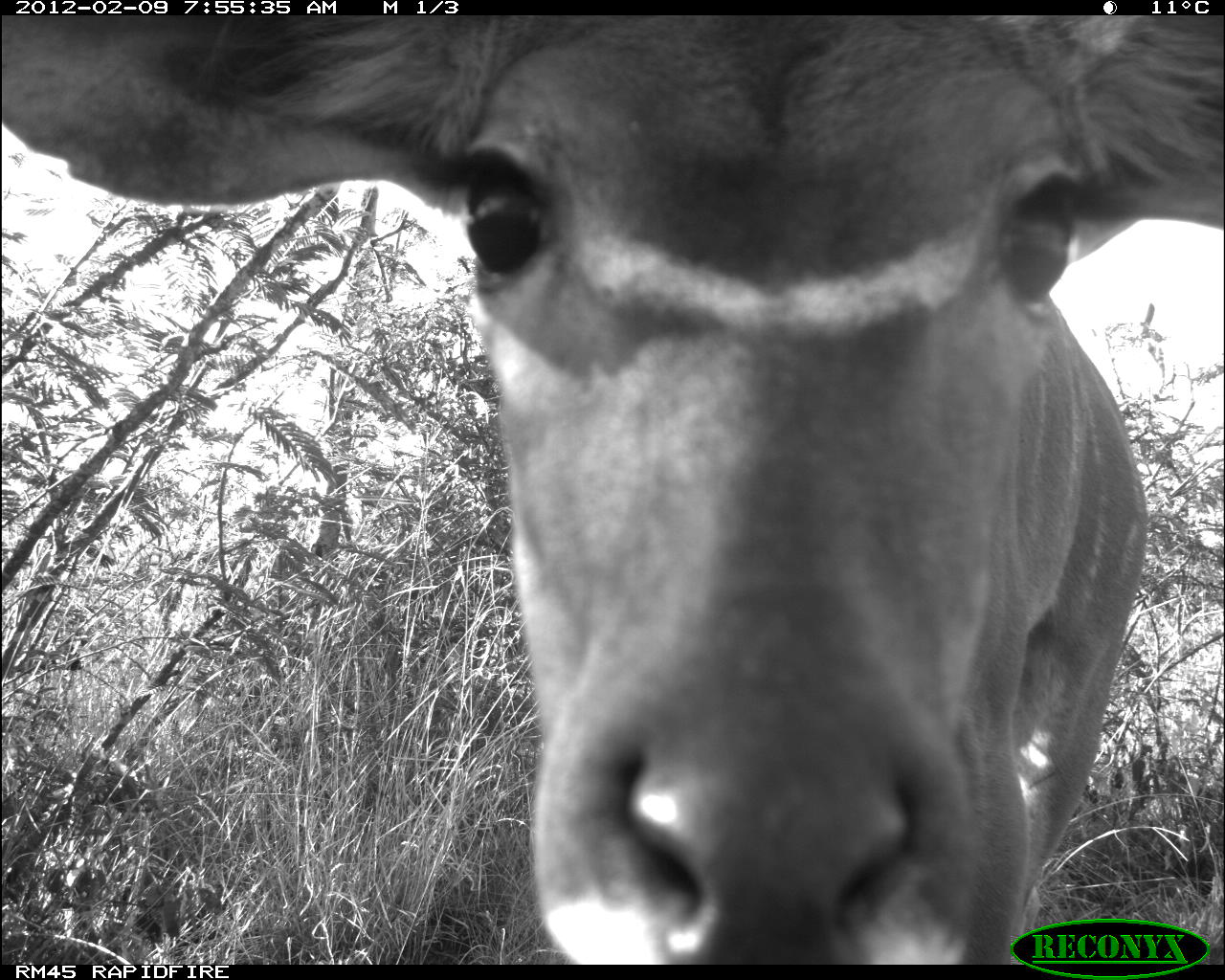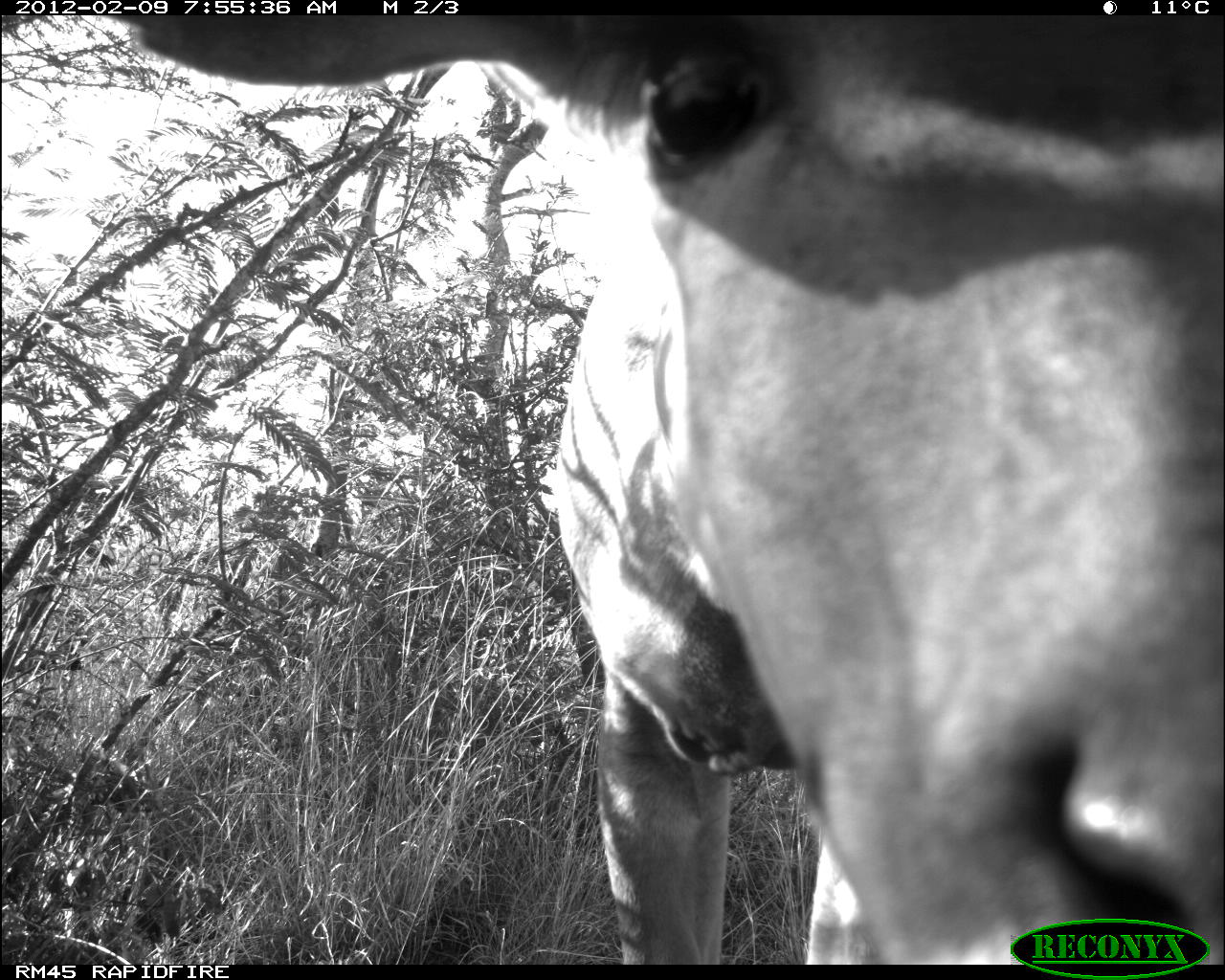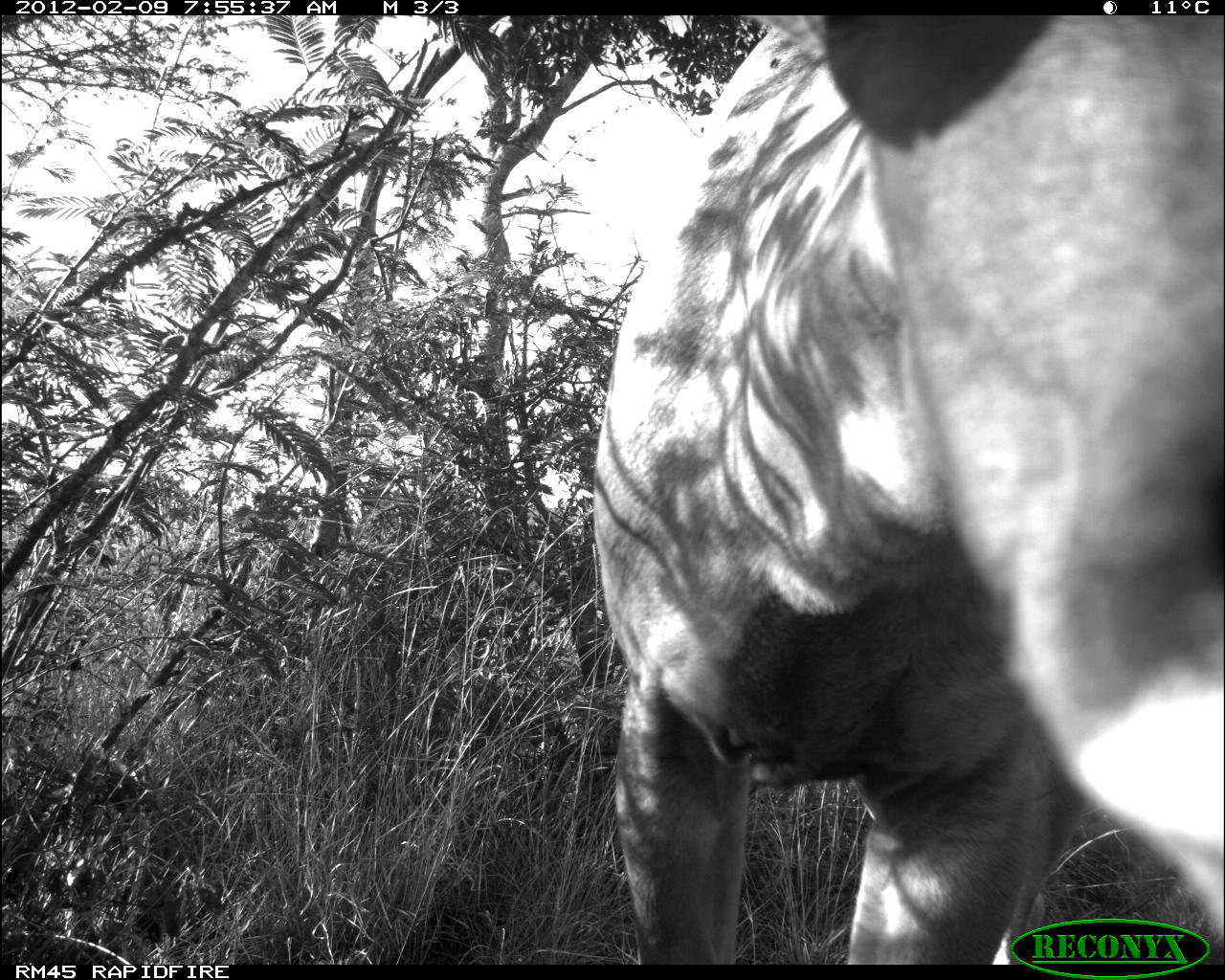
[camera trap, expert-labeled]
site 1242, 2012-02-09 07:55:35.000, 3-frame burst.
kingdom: Animalia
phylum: Chordata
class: Mammalia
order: Artiodactyla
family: Bovidae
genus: Tragelaphus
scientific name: Tragelaphus strepsiceros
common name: greater kudu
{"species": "Tragelaphus strepsiceros (greater kudu)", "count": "1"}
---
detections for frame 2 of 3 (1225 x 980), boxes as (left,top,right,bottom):
tragelaphus strepsiceros: (107,15,1225,962)